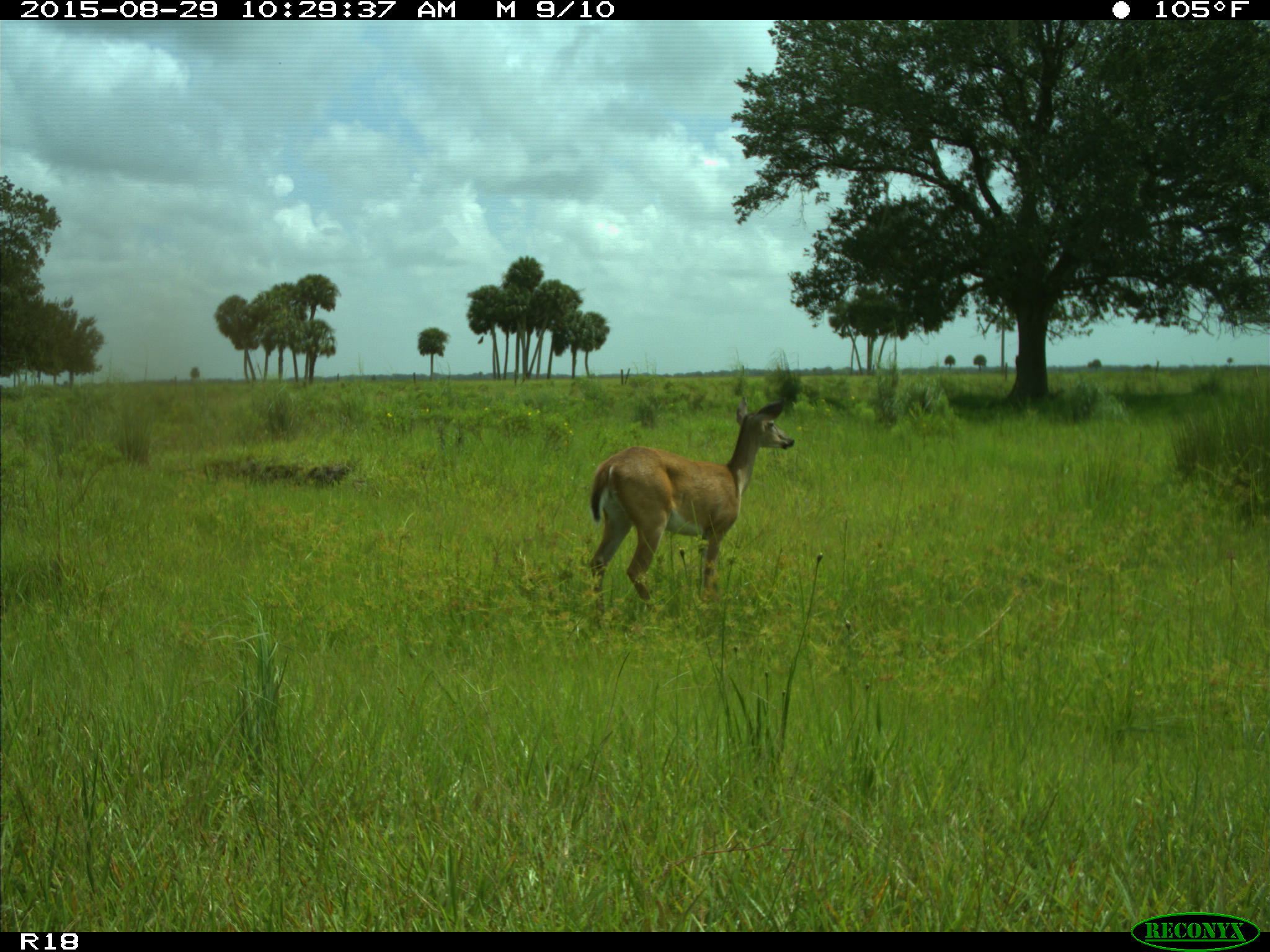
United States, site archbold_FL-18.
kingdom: Animalia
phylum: Chordata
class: Mammalia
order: Artiodactyla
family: Cervidae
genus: Odocoileus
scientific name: Odocoileus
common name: deer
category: unidentified deer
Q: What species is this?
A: Unidentified deer (deer) (Odocoileus).